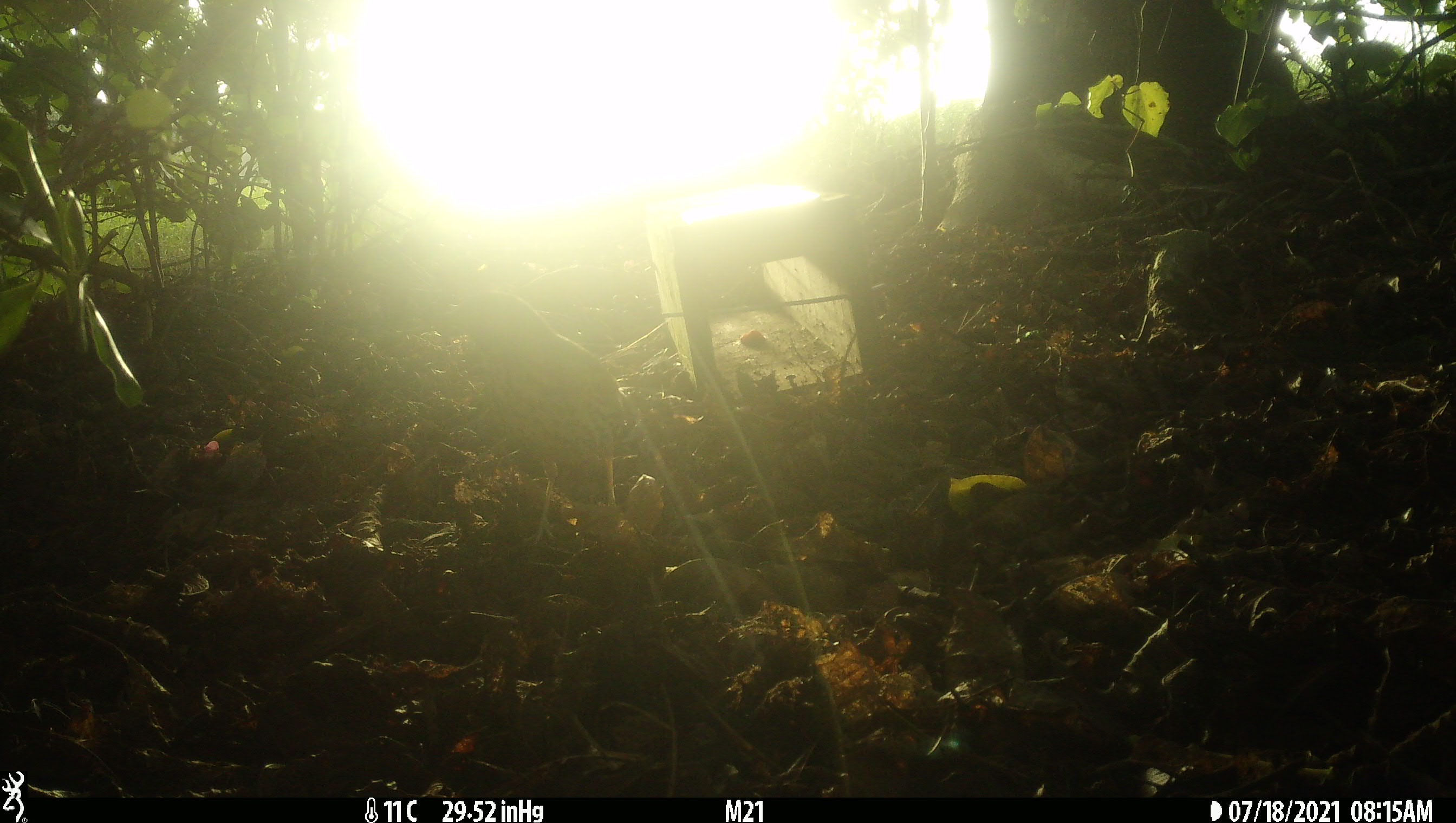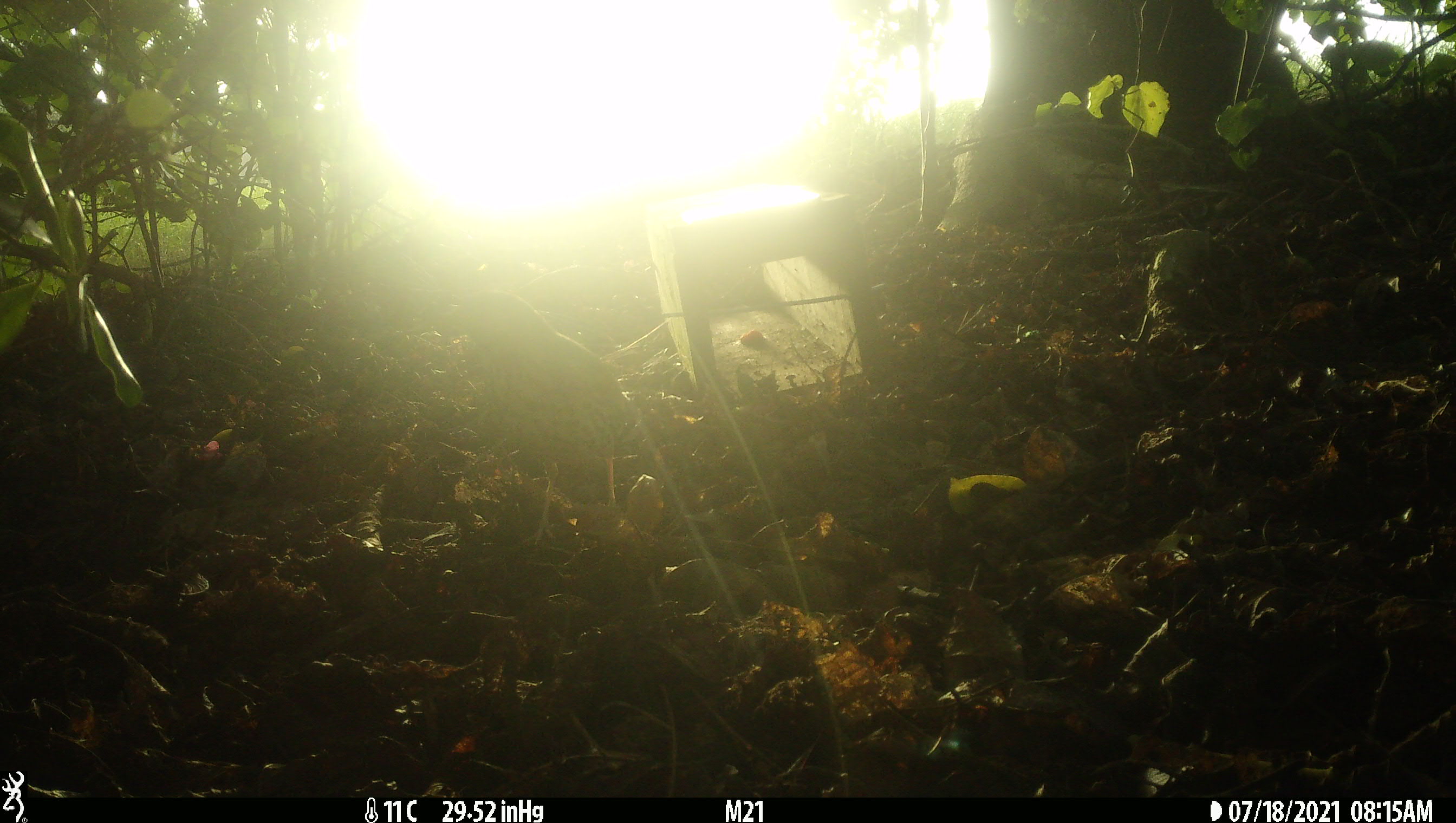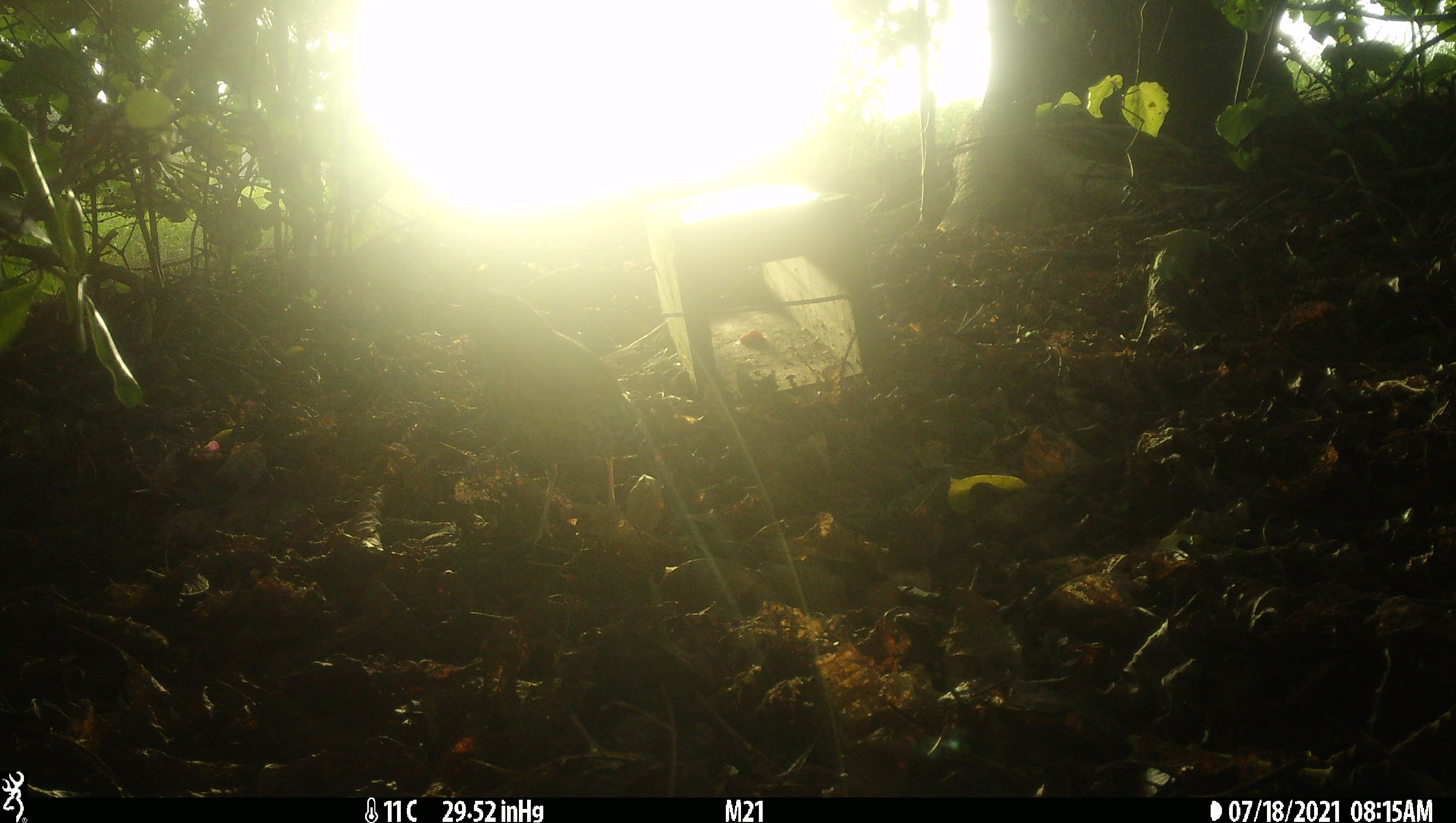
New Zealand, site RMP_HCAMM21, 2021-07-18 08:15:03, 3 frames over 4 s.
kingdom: Animalia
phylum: Chordata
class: Aves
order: Passeriformes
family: Turdidae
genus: Turdus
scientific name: Turdus philomelos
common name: song thrush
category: thrush